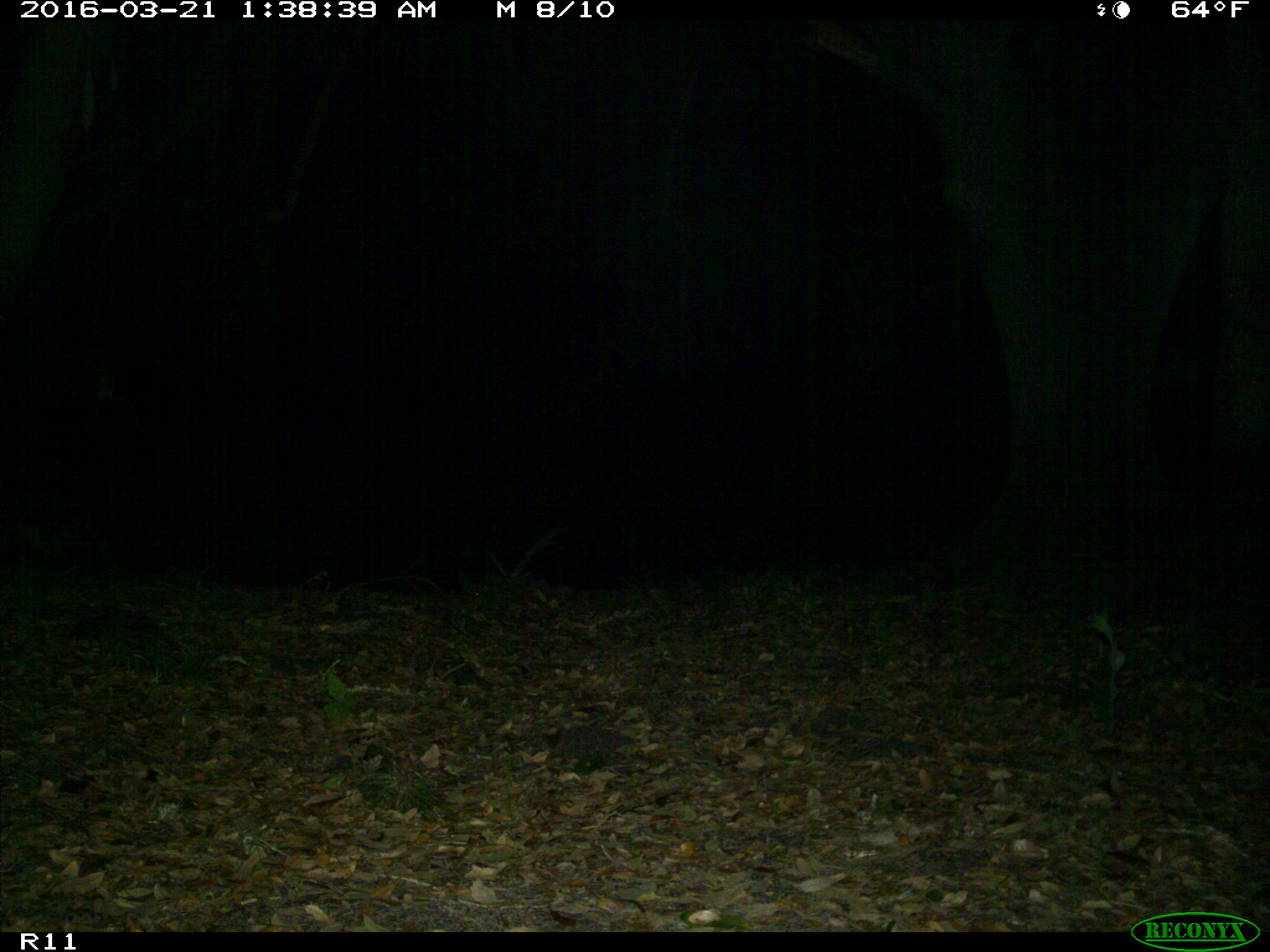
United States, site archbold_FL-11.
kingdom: Animalia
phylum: Chordata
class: Mammalia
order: Carnivora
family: Procyonidae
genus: Procyon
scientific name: Procyon lotor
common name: common raccoon